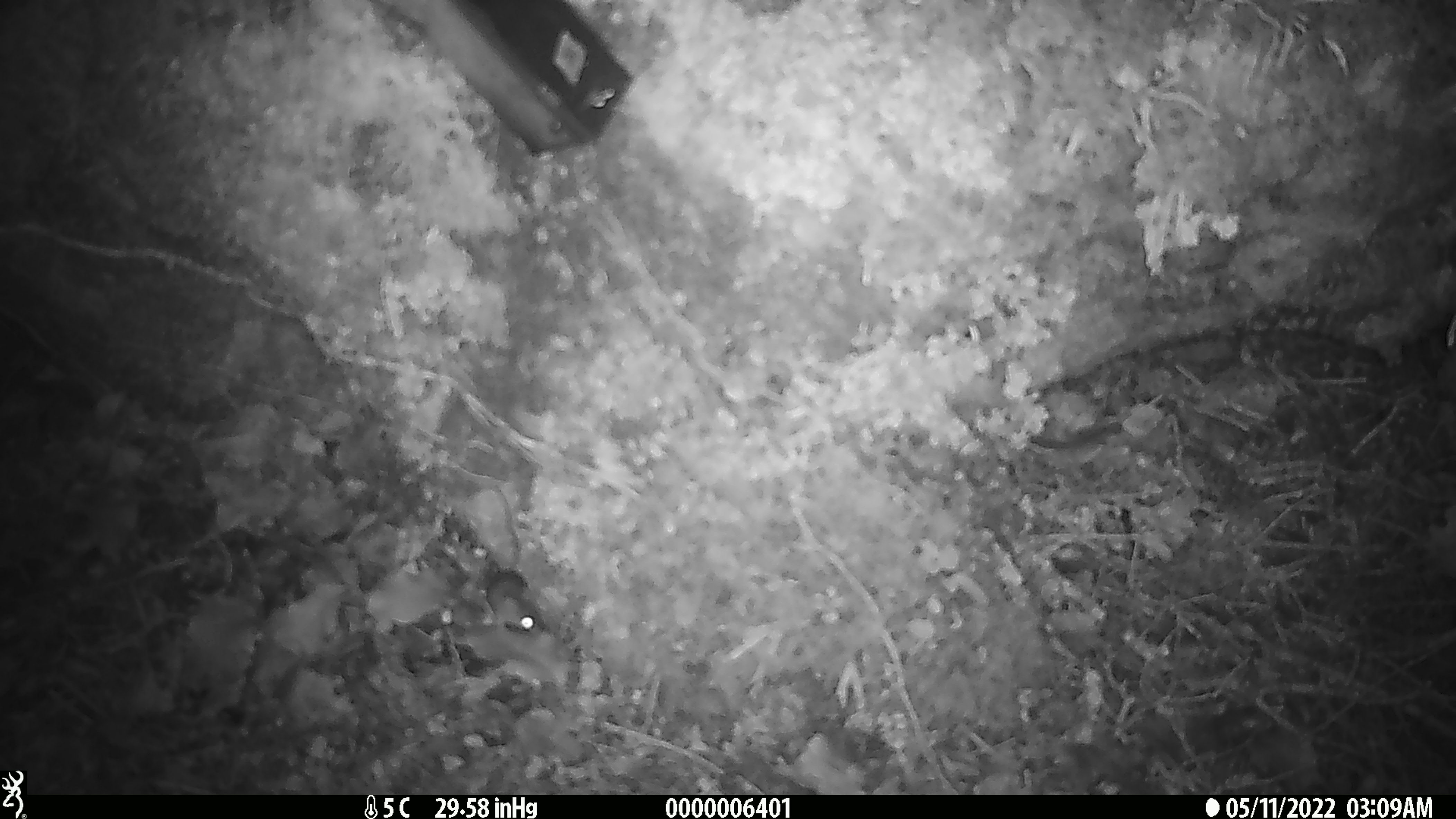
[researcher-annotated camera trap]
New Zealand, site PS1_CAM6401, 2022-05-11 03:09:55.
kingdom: Animalia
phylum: Chordata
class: Mammalia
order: Rodentia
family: Muridae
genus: Mus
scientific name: Mus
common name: mouse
Mouse (Mus).